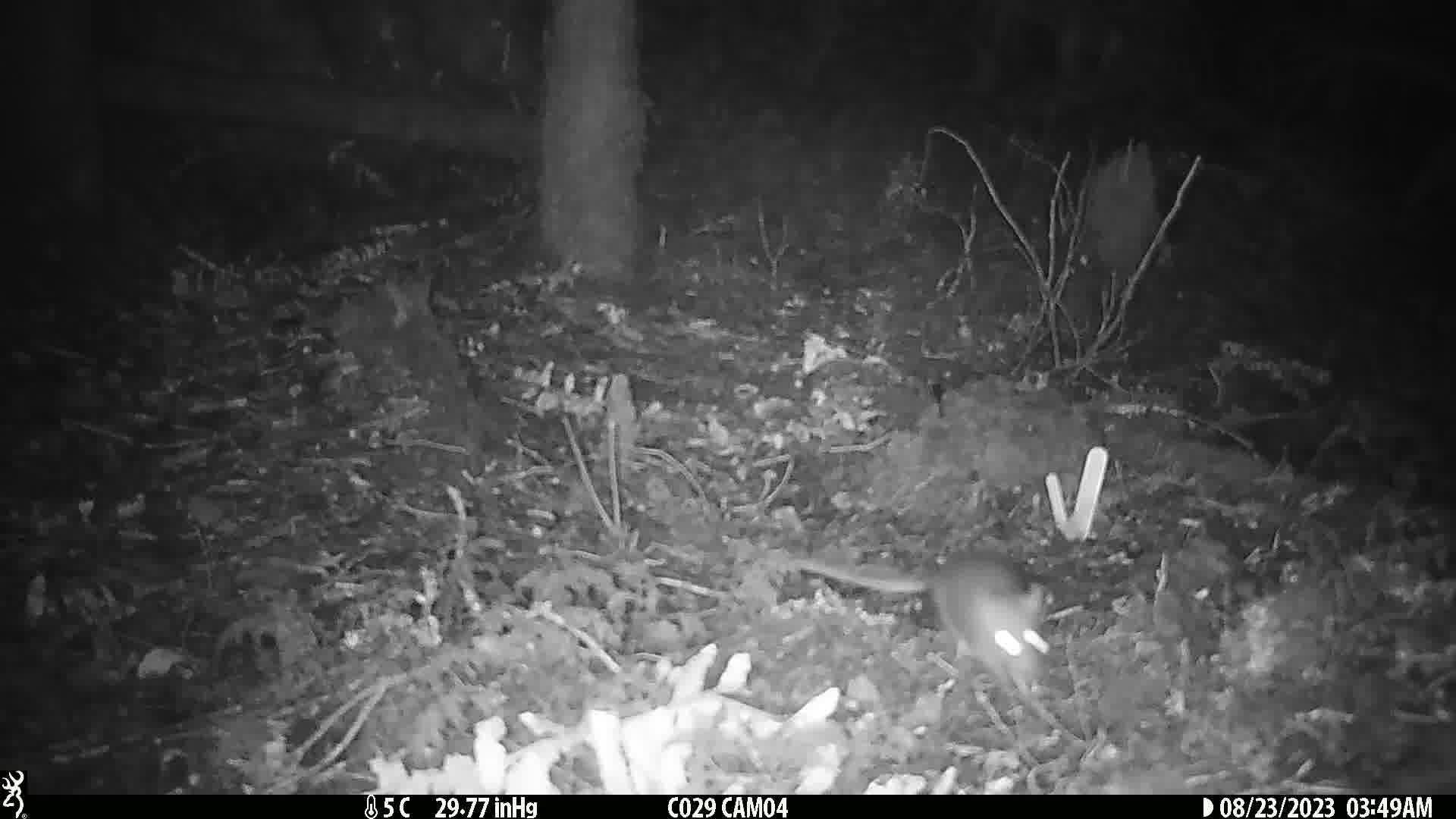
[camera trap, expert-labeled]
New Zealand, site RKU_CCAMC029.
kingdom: Animalia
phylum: Chordata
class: Mammalia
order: Rodentia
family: Muridae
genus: Rattus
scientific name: Rattus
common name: rat